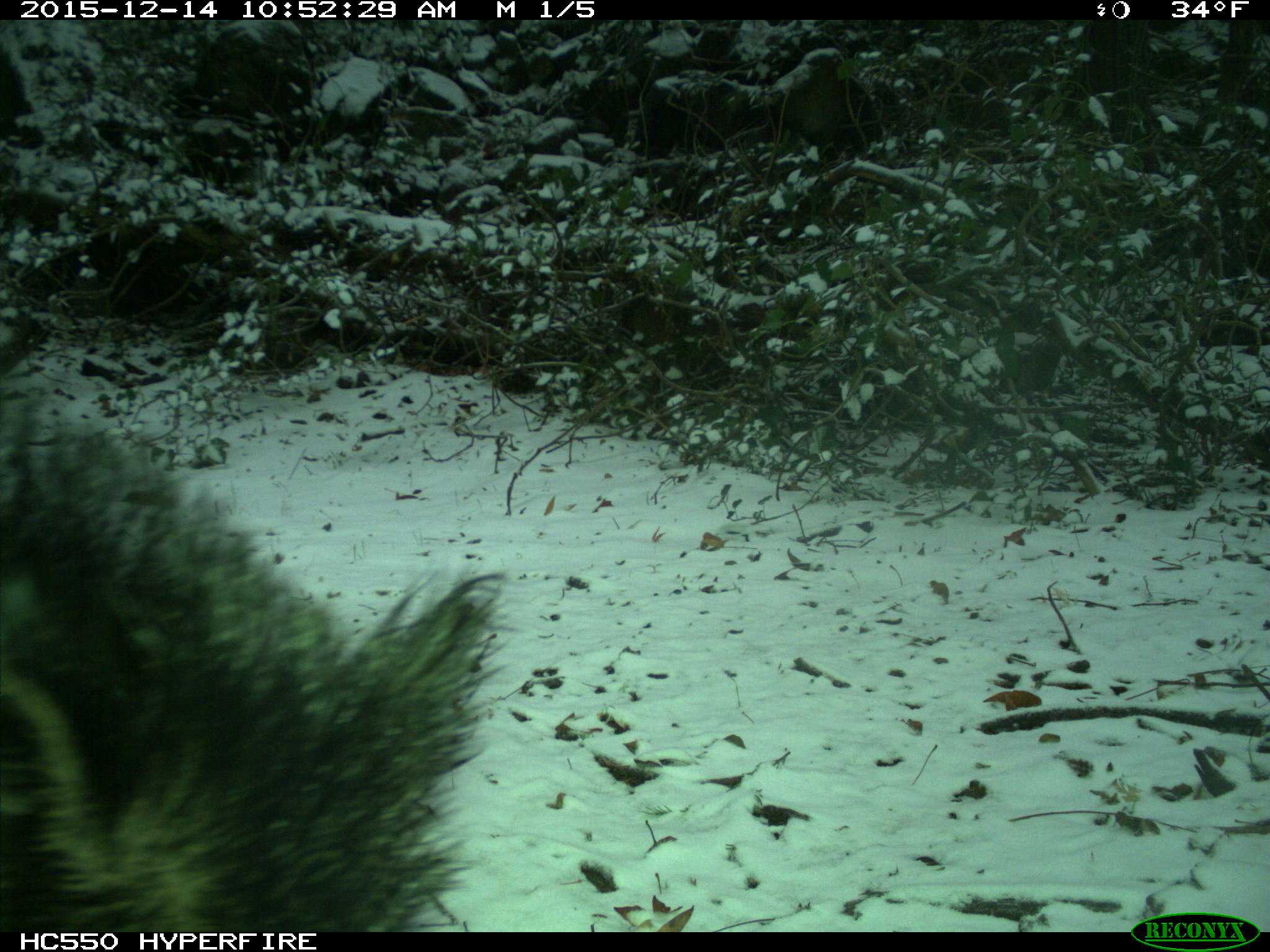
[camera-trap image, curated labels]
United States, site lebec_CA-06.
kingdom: Animalia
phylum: Chordata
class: Mammalia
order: Artiodactyla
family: Suidae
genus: Sus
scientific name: Sus scrofa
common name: wild boar